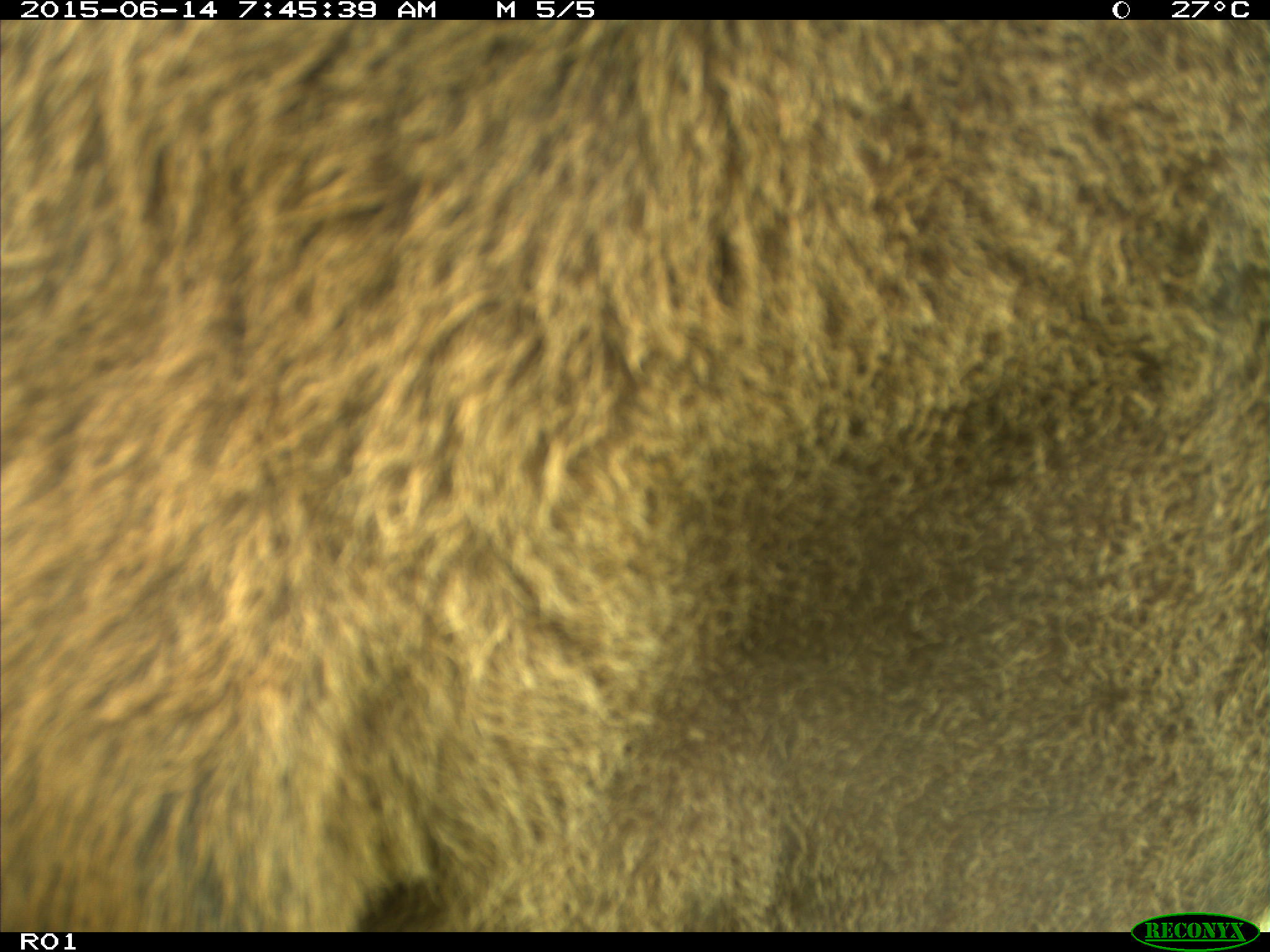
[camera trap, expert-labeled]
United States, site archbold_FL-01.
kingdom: Animalia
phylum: Chordata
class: Mammalia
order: Artiodactyla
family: Bovidae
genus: Bos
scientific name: Bos taurus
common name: domestic cow